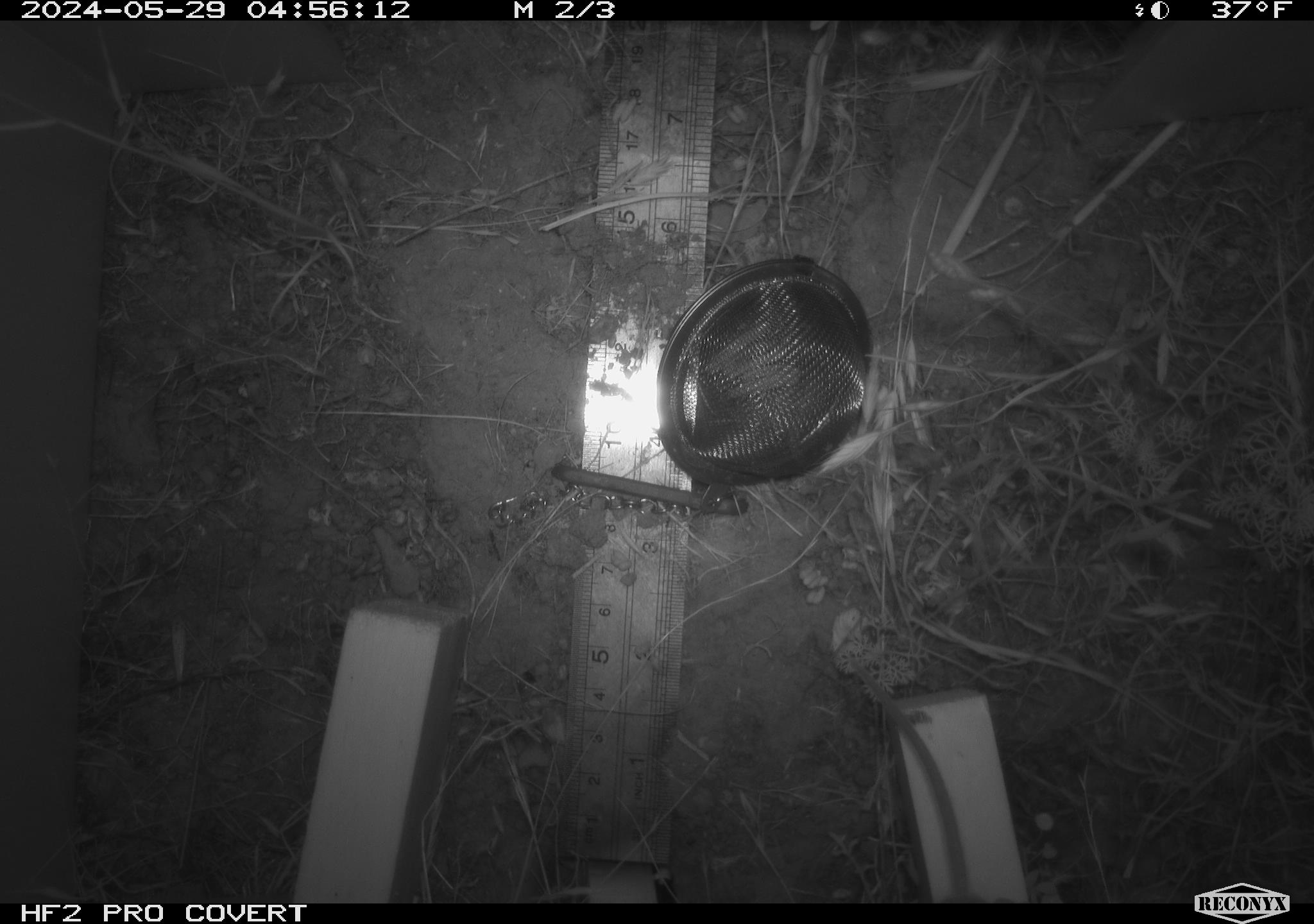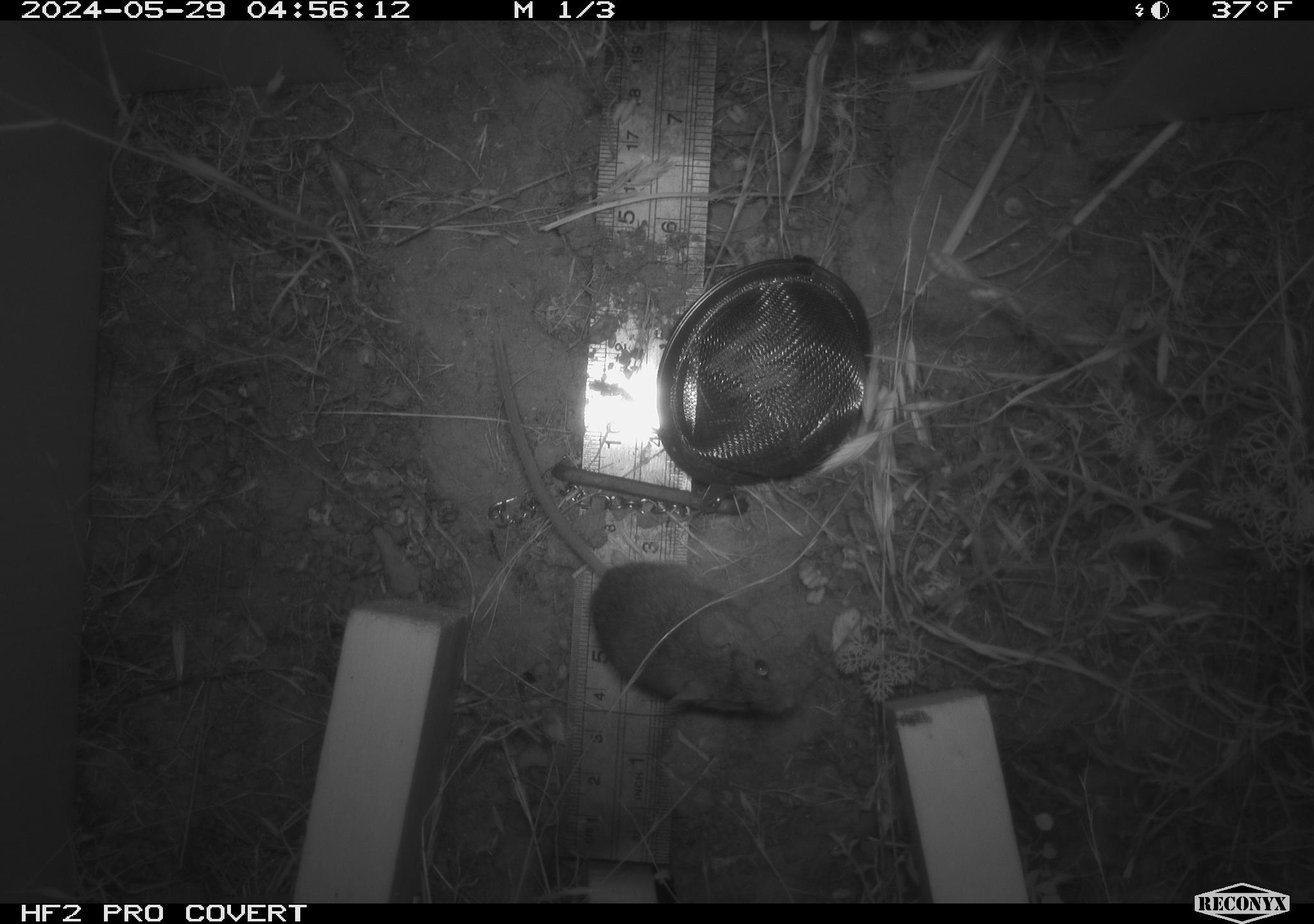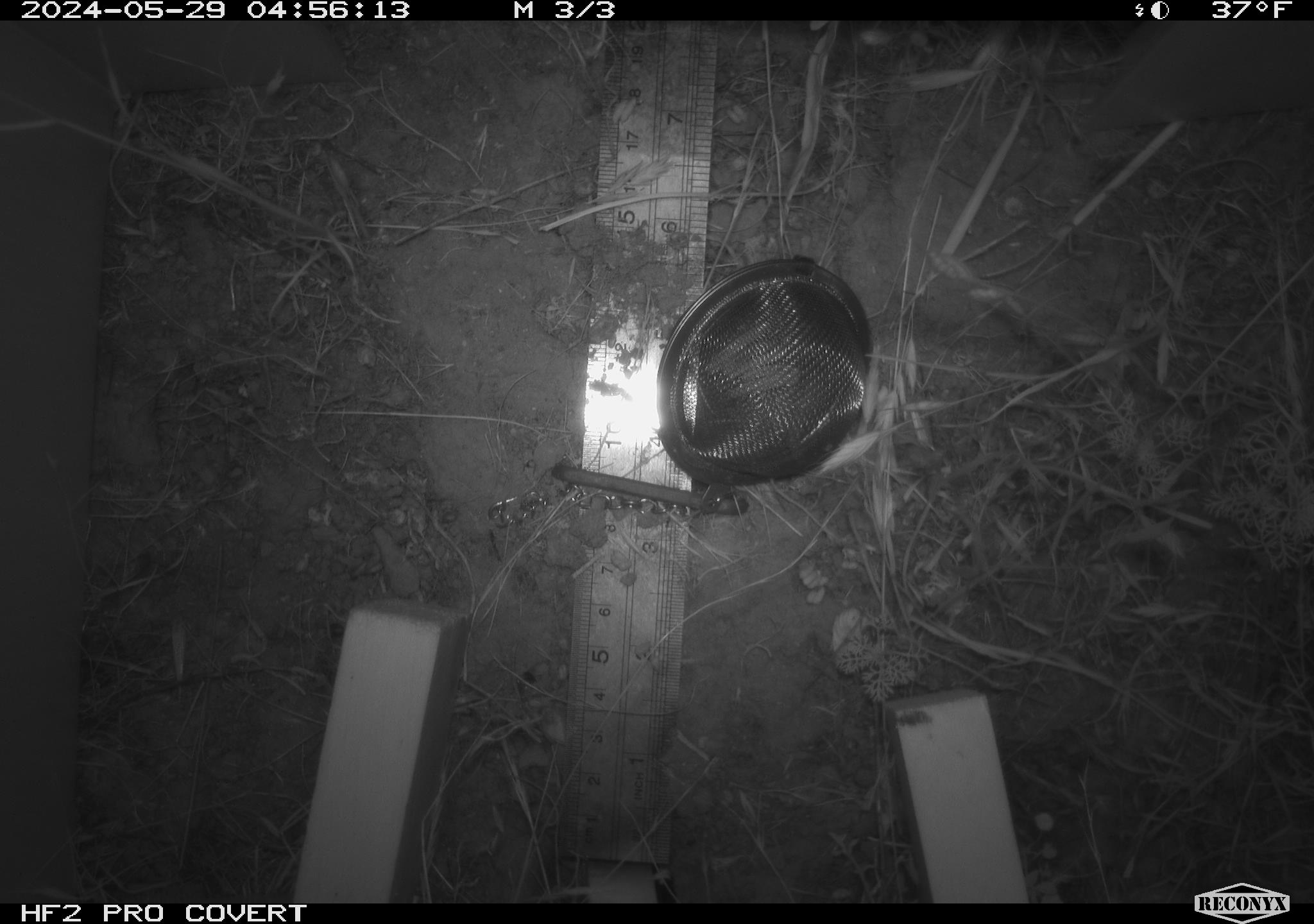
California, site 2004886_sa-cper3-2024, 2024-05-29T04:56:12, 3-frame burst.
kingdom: Animalia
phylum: Chordata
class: Mammalia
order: Rodentia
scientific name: Rodentia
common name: rodent